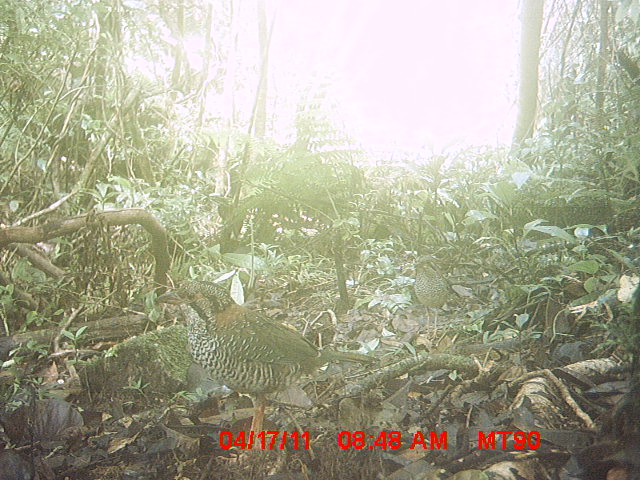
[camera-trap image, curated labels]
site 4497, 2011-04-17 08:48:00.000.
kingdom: Animalia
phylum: Chordata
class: Aves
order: Coraciiformes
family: Brachypteraciidae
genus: Brachypteracias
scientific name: Brachypteracias squamiger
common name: scaly ground roller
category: geobiastes squamiger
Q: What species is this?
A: Geobiastes squamiger (scaly ground roller) (Brachypteracias squamiger).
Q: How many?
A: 2.